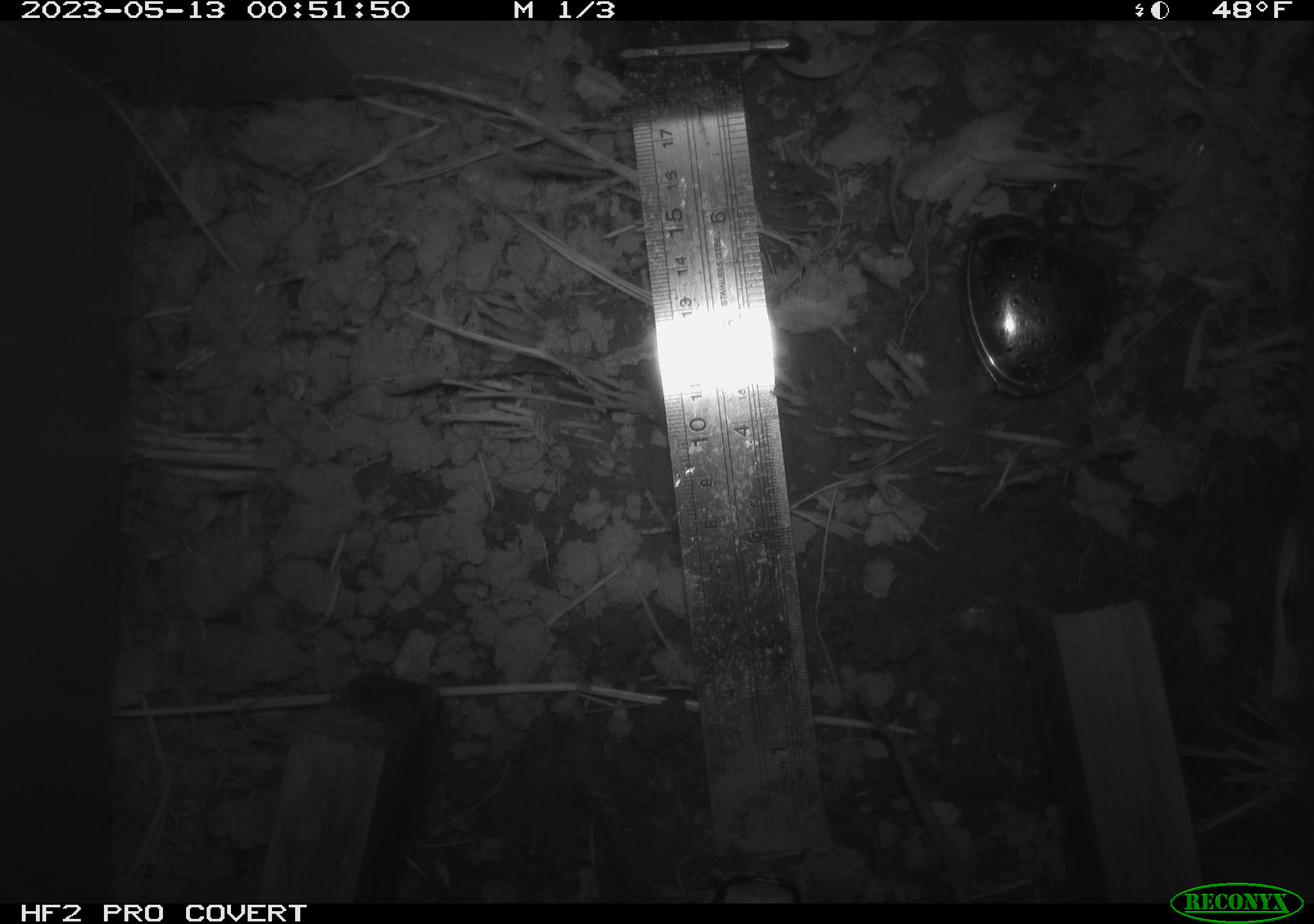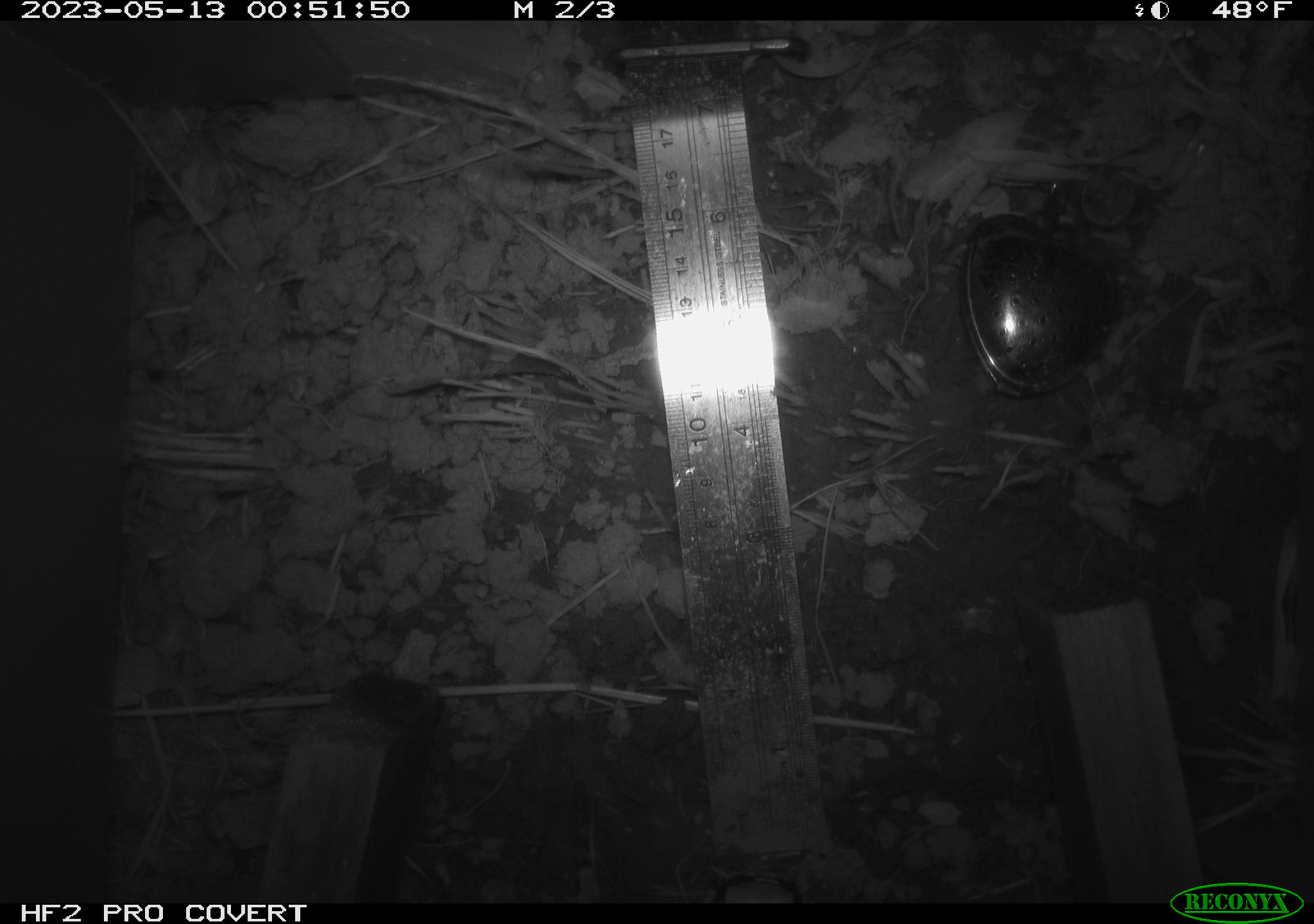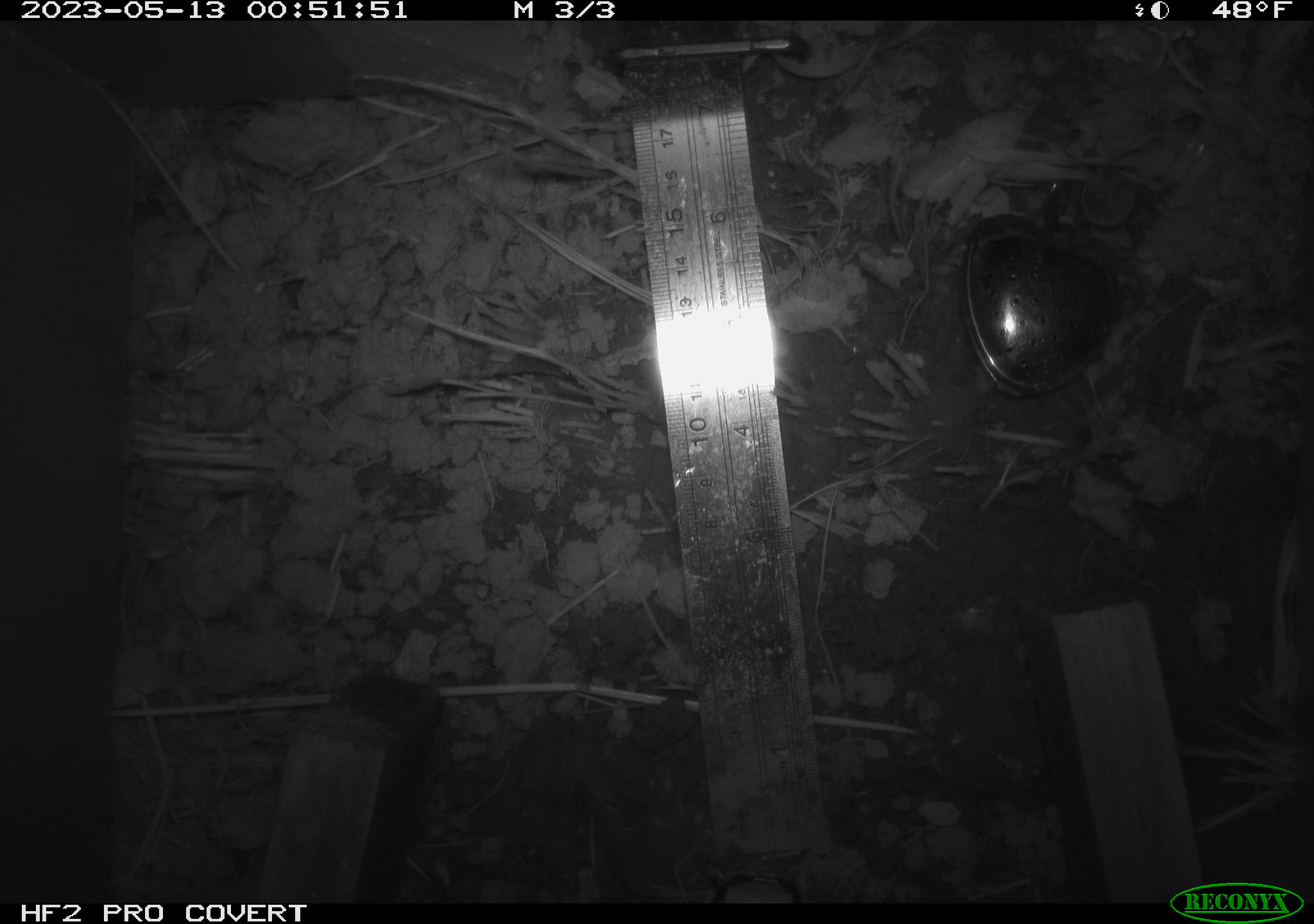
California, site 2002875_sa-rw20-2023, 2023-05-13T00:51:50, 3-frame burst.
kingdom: Animalia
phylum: Chordata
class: Mammalia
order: Rodentia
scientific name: Rodentia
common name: mouse species